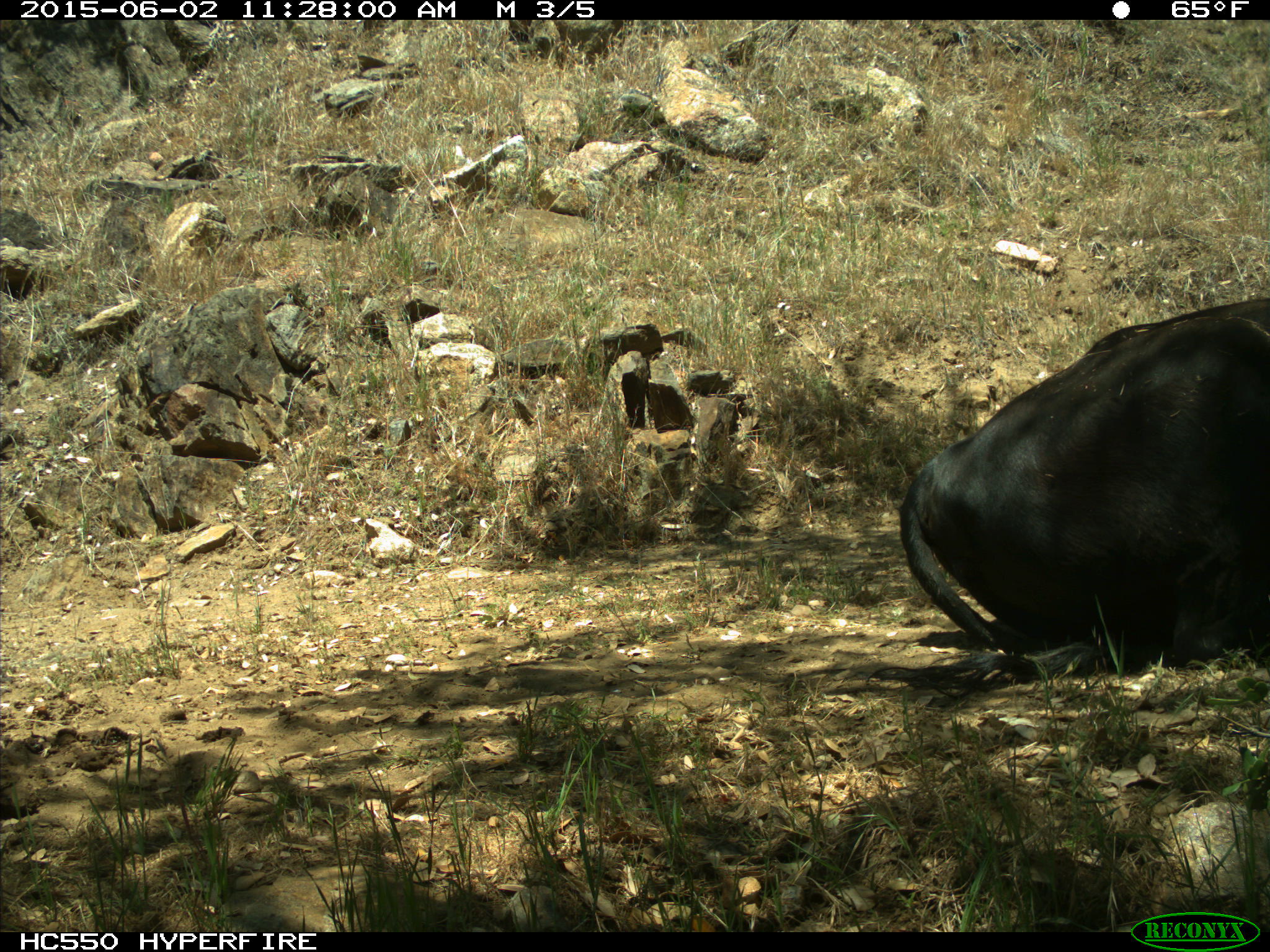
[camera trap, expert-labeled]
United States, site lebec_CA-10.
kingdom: Animalia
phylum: Chordata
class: Mammalia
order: Artiodactyla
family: Bovidae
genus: Bos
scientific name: Bos taurus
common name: domestic cow